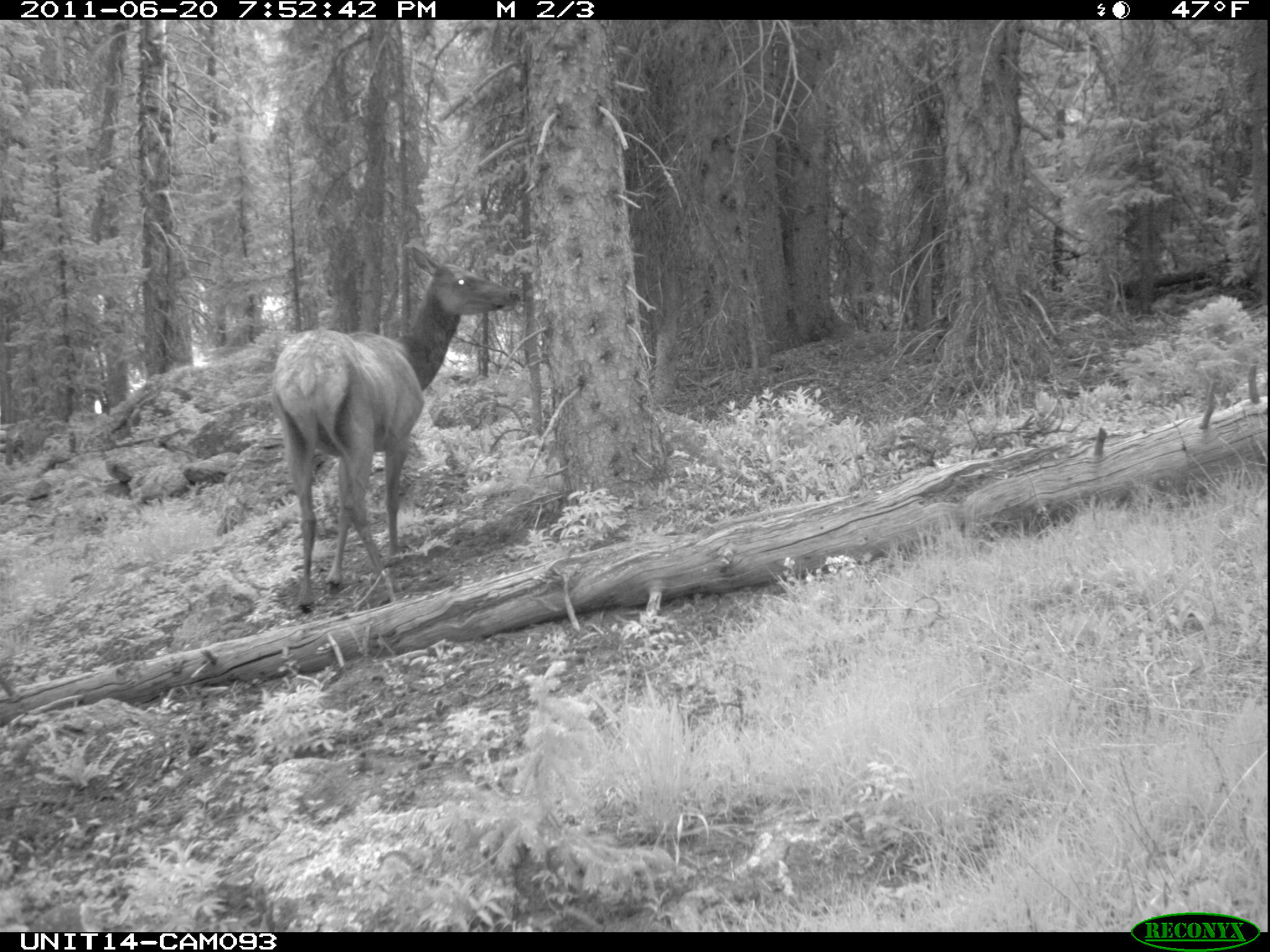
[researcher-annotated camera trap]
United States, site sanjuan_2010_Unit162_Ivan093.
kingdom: Animalia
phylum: Chordata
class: Mammalia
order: Artiodactyla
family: Cervidae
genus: Cervus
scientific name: Cervus elaphus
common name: red deer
Cervus elaphus (red deer).